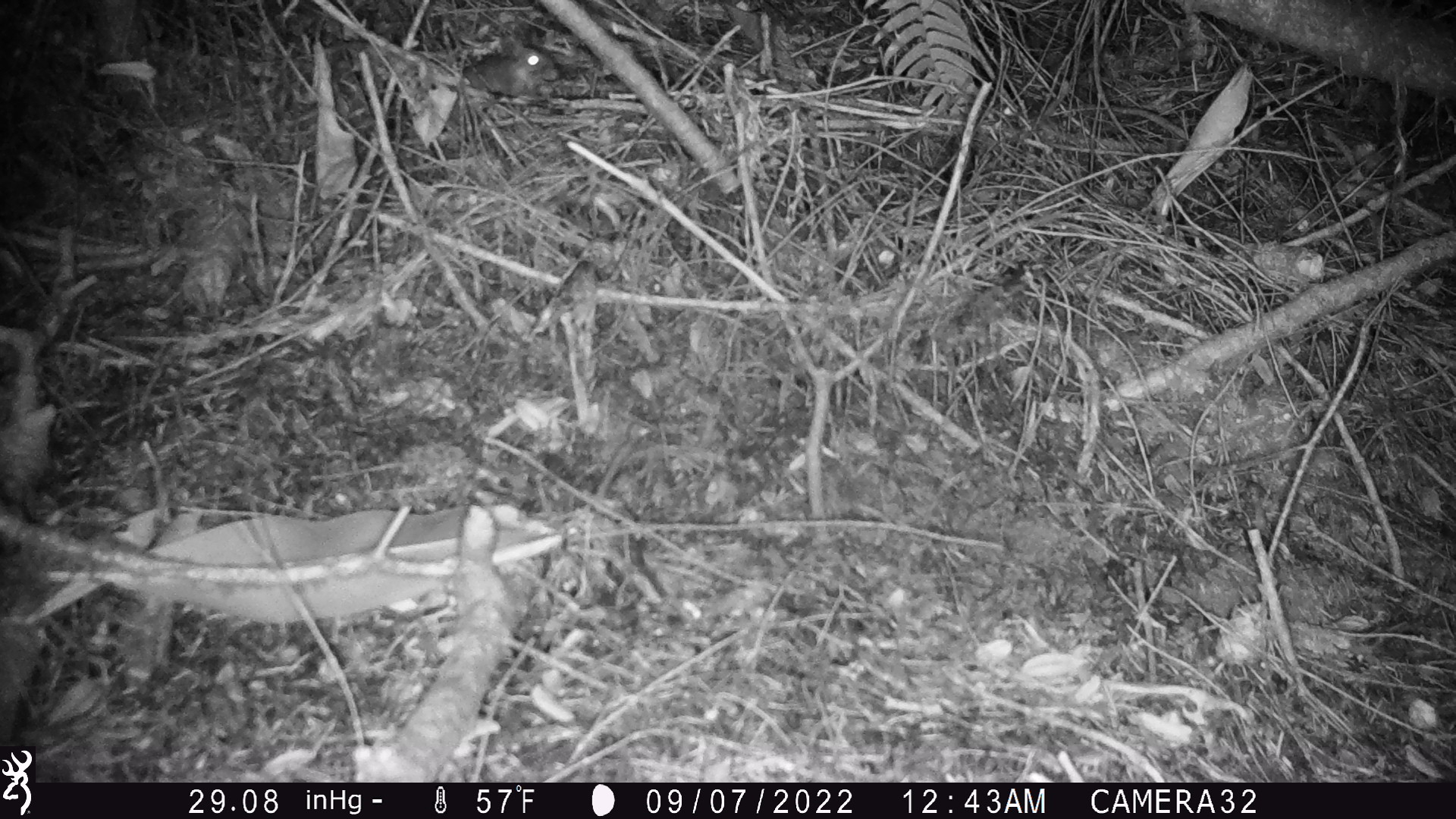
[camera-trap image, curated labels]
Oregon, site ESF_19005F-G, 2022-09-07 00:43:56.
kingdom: Animalia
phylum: Chordata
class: Mammalia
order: Rodentia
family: Cricetidae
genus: Neotoma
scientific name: Neotoma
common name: woodrats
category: neotoma species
Neotoma species (woodrats) (Neotoma).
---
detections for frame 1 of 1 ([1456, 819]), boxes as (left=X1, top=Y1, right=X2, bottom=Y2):
neotoma species: (left=444, top=28, right=573, bottom=104)